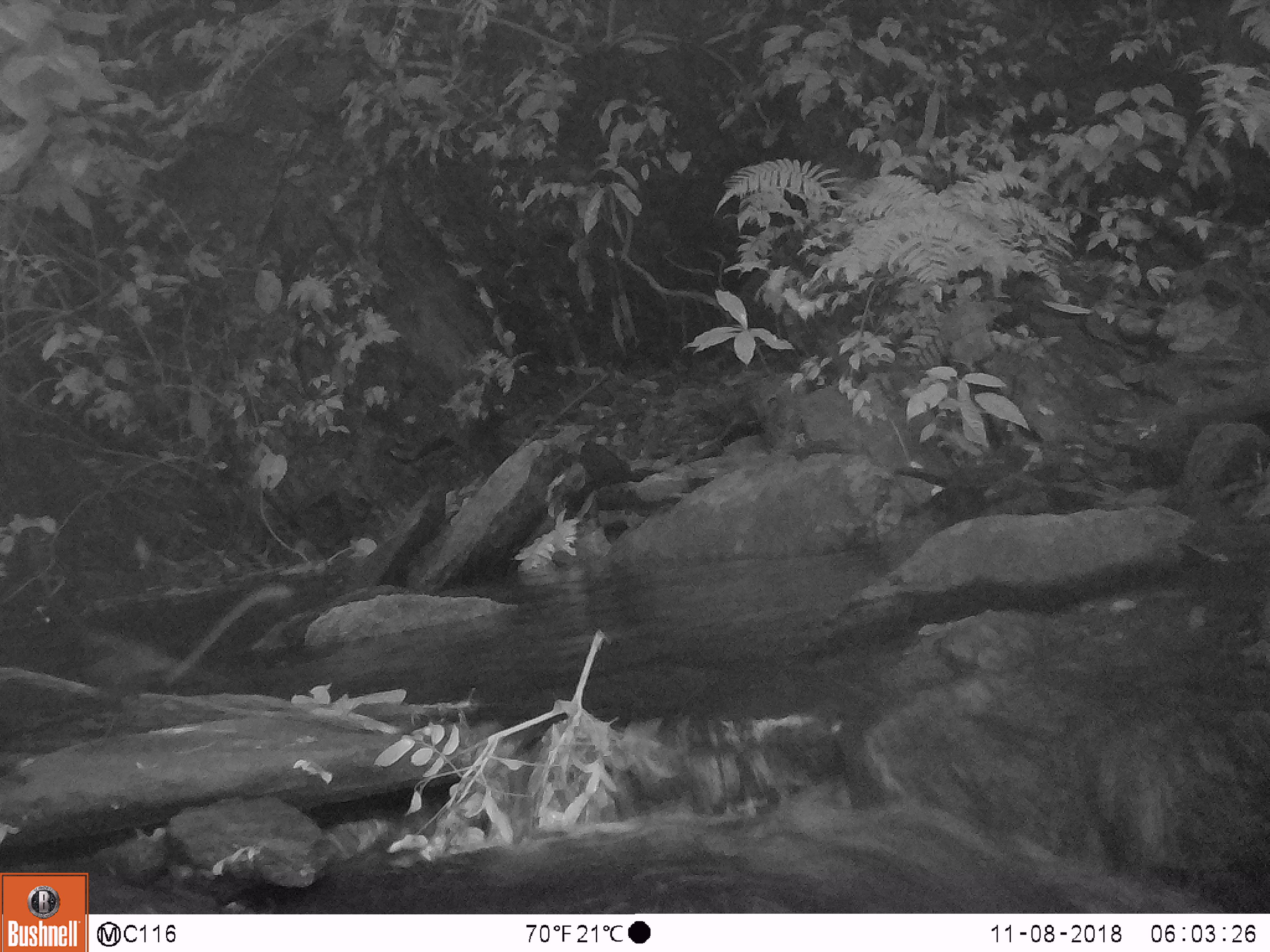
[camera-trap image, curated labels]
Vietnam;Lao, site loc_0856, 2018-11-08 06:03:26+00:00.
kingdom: Animalia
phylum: Chordata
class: Aves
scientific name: Aves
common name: bird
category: unidentified bird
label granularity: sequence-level